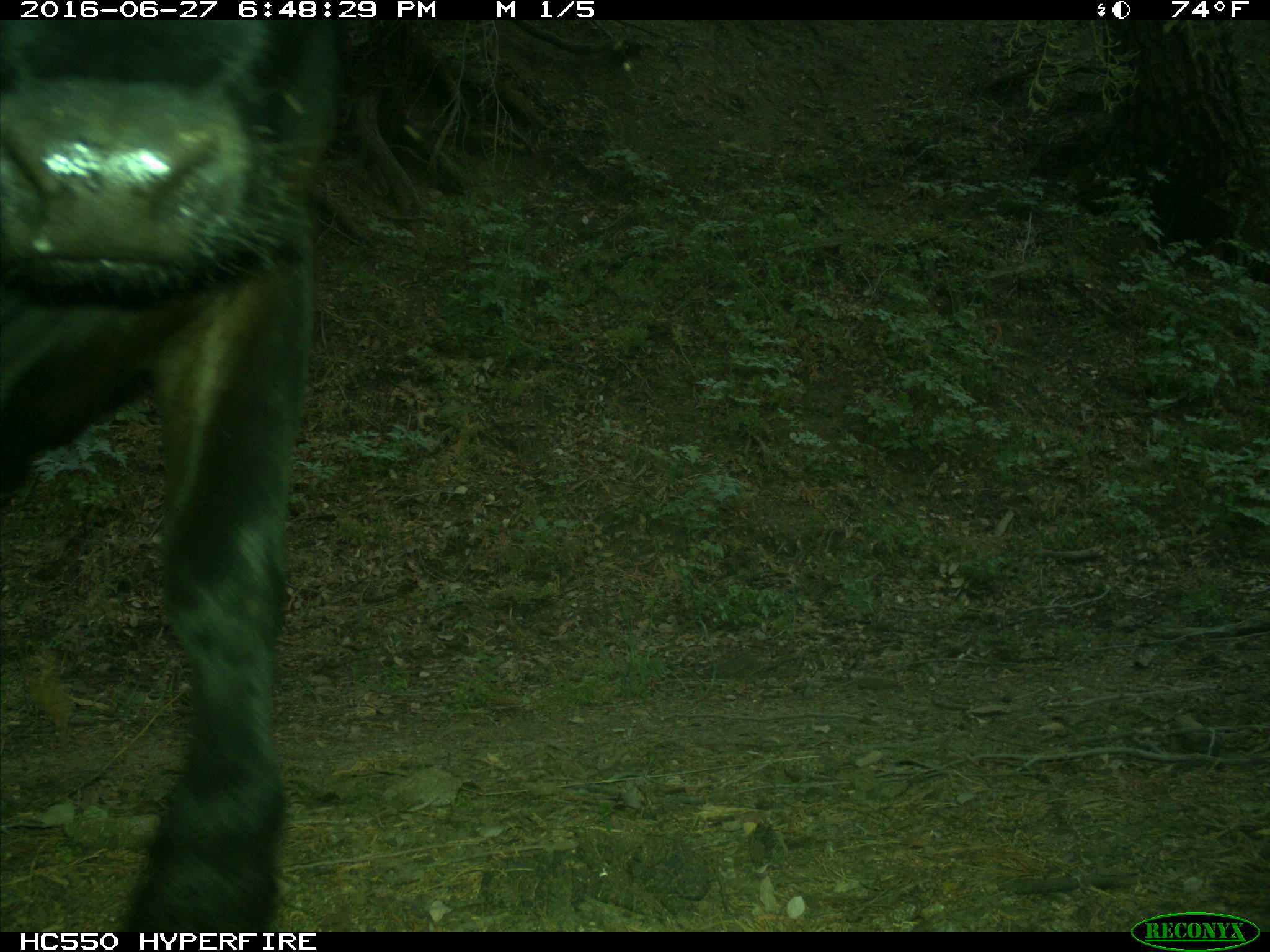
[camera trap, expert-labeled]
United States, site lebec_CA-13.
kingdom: Animalia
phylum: Chordata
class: Mammalia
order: Artiodactyla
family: Bovidae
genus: Bos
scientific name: Bos taurus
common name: domestic cow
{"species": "Bos taurus (domestic cow)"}